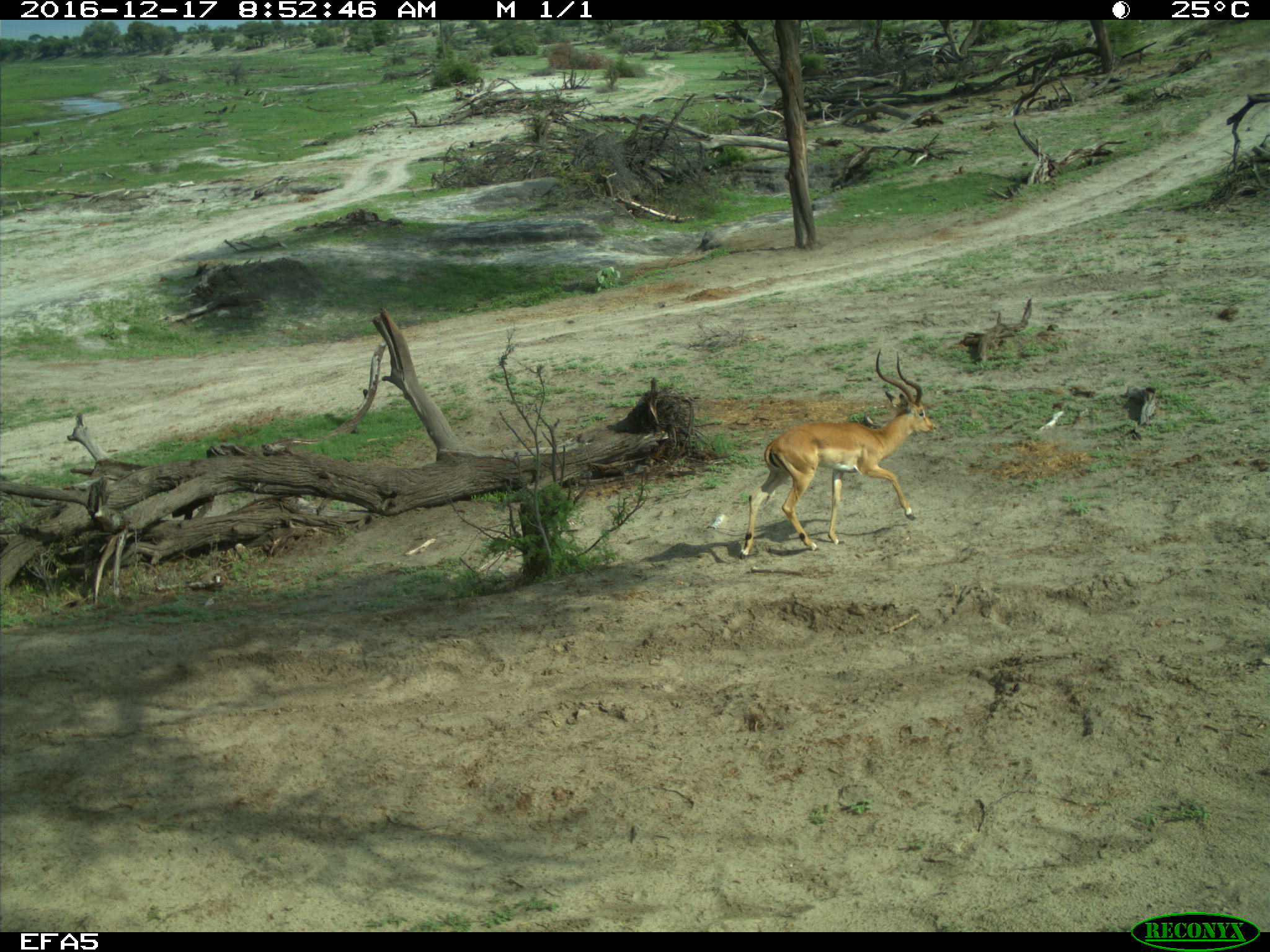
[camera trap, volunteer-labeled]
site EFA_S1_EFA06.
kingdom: Animalia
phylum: Chordata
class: Mammalia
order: Artiodactyla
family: Bovidae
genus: Aepyceros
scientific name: Aepyceros melampus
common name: impala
Impala (Aepyceros melampus), count 1. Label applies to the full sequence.